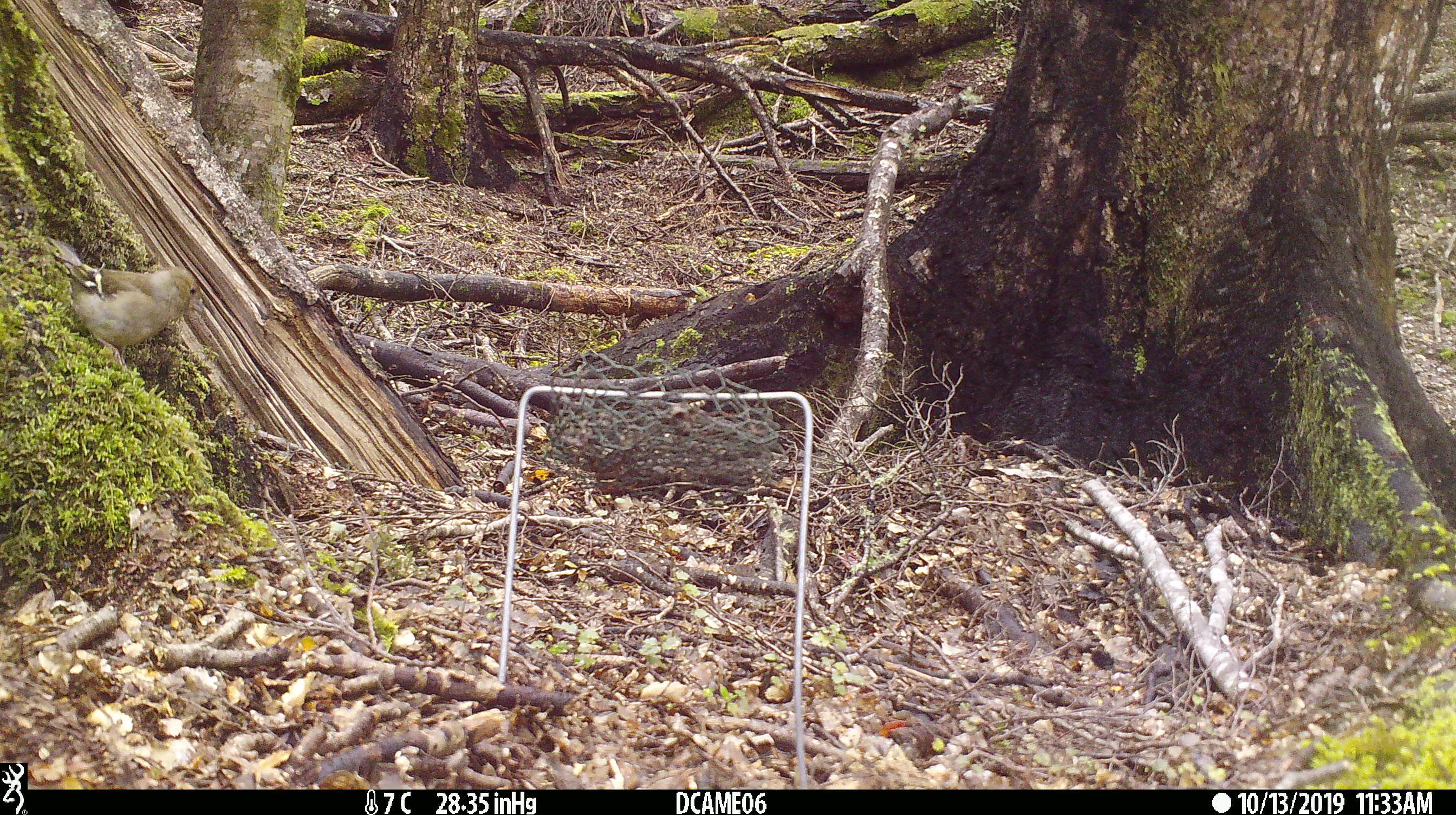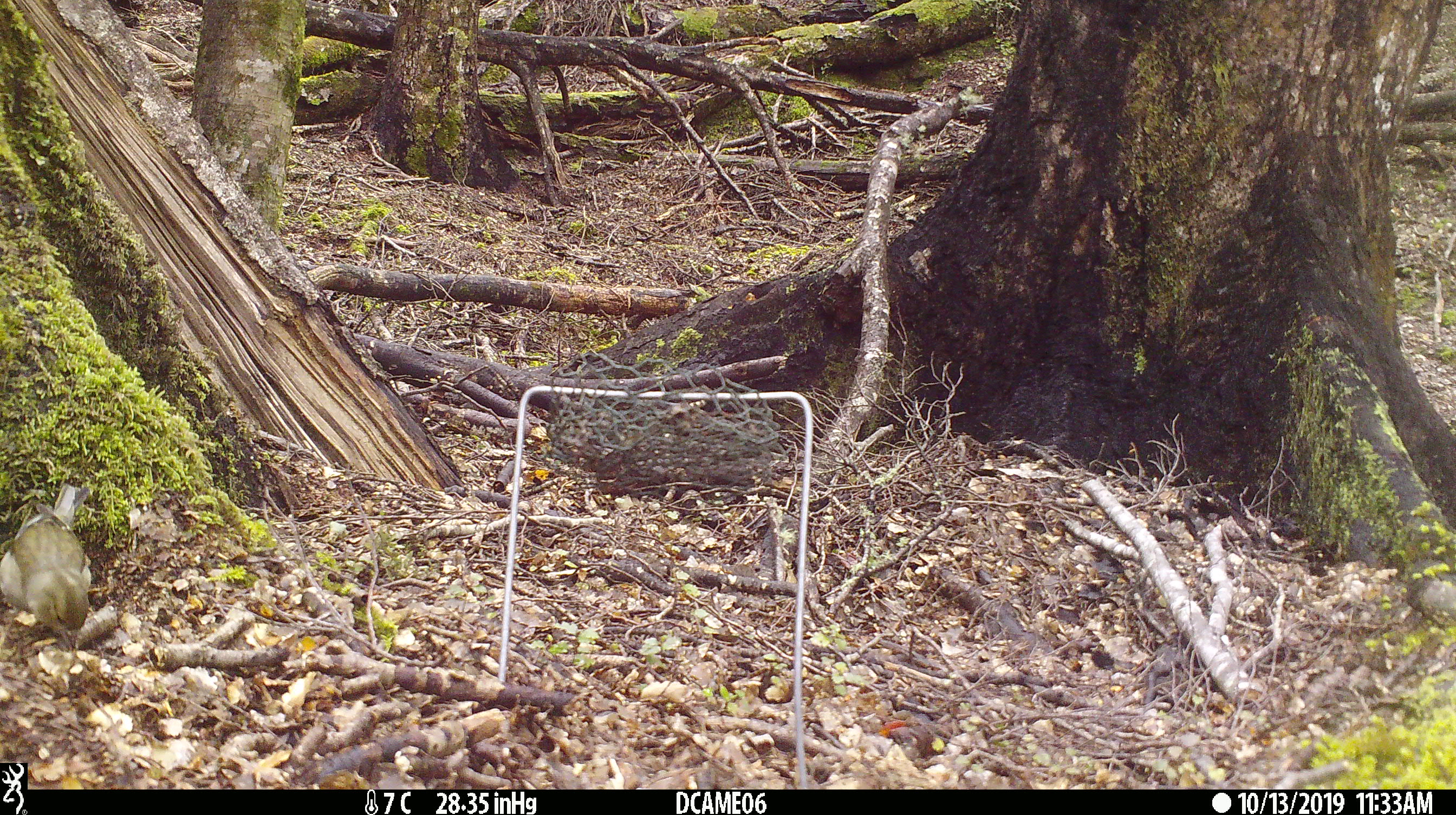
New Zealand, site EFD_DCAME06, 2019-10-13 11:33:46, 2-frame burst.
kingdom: Animalia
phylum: Chordata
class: Aves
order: Passeriformes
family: Fringillidae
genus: Fringilla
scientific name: Fringilla coelebs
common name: common chaffinch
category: chaffinch